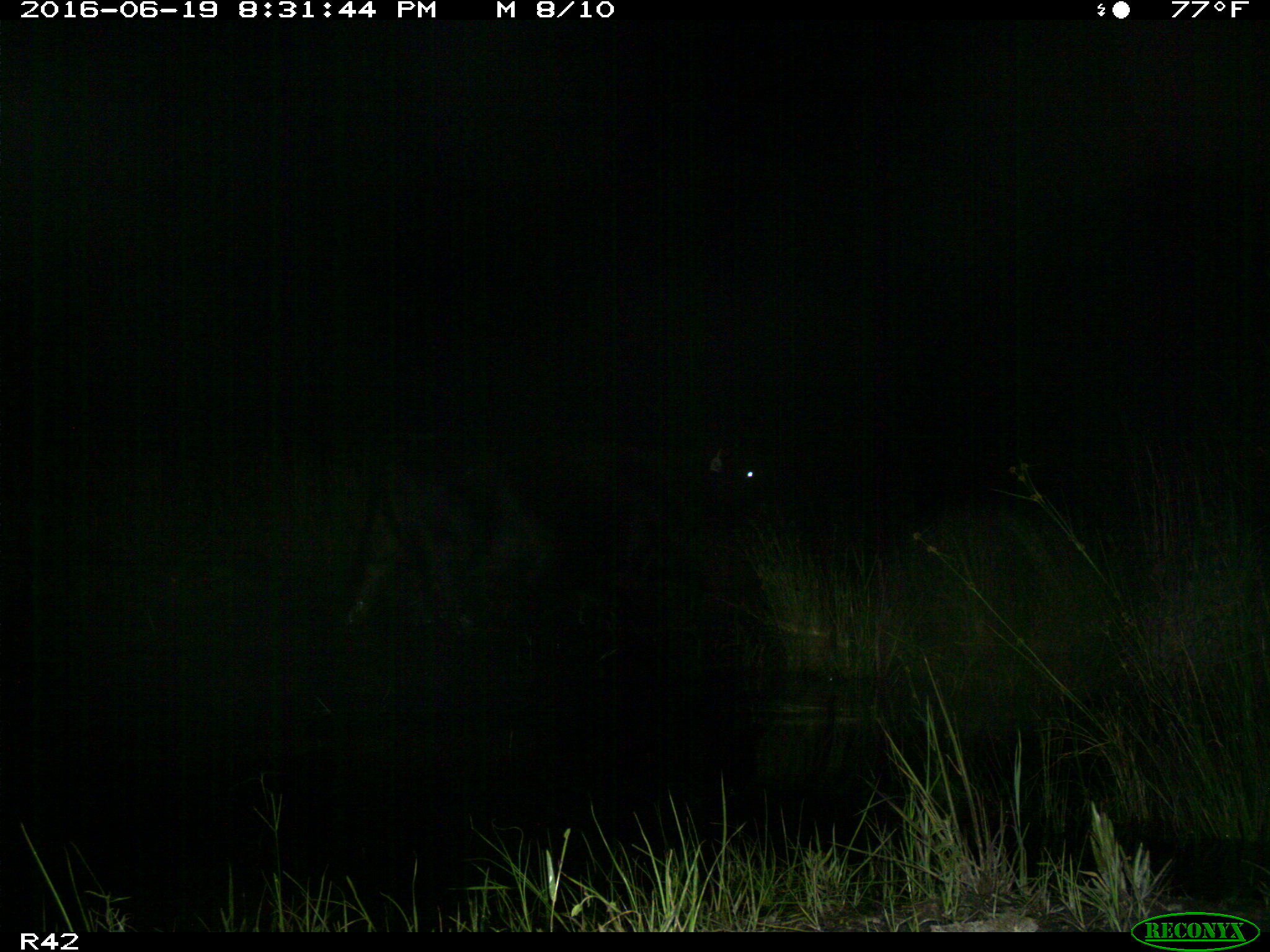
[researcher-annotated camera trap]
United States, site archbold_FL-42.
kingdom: Animalia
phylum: Chordata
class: Mammalia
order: Artiodactyla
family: Bovidae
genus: Bos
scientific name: Bos taurus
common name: domestic cow